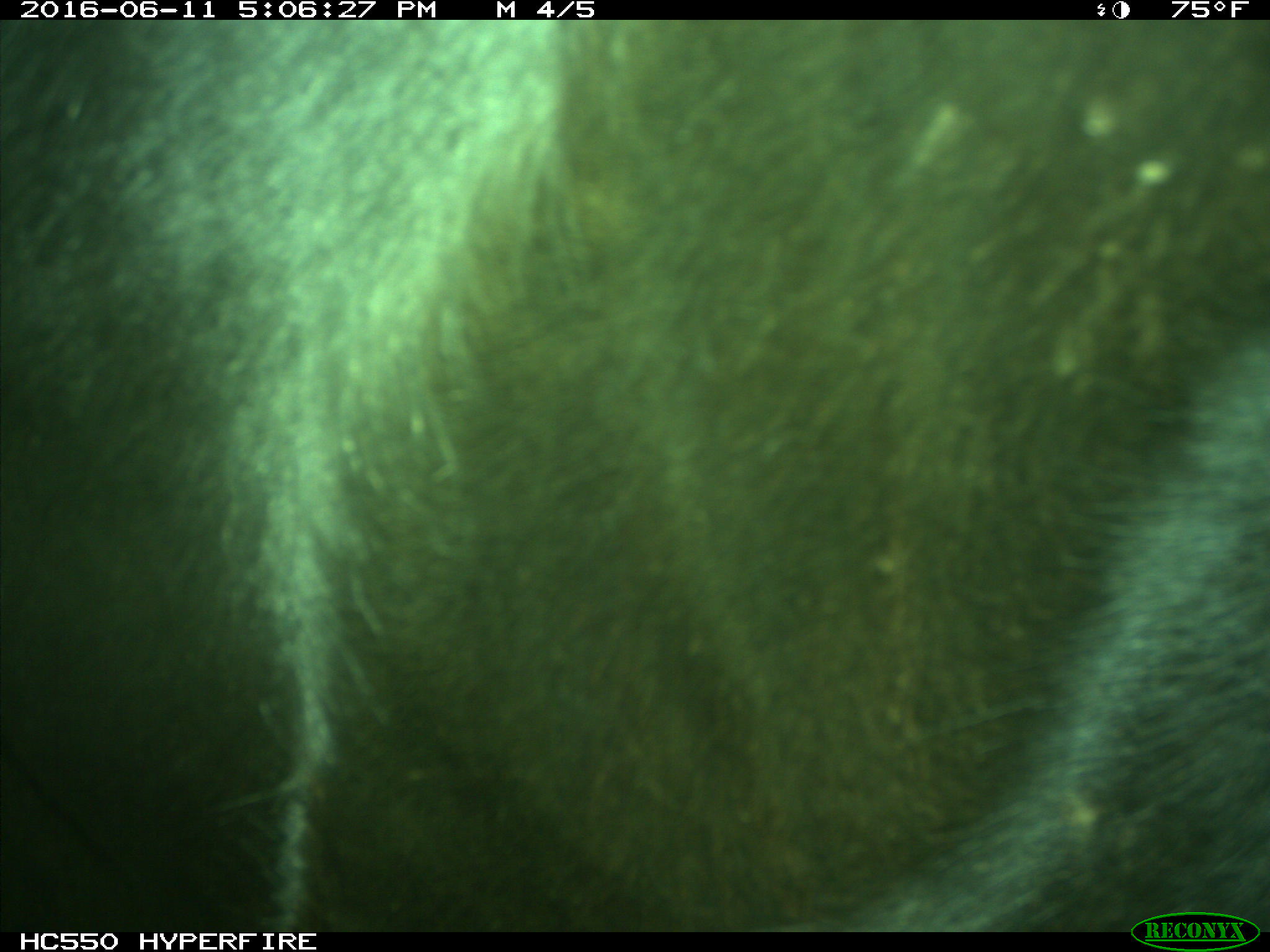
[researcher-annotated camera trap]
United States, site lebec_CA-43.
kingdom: Animalia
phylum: Chordata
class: Mammalia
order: Artiodactyla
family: Bovidae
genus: Bos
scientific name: Bos taurus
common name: domestic cow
Bos taurus (domestic cow).